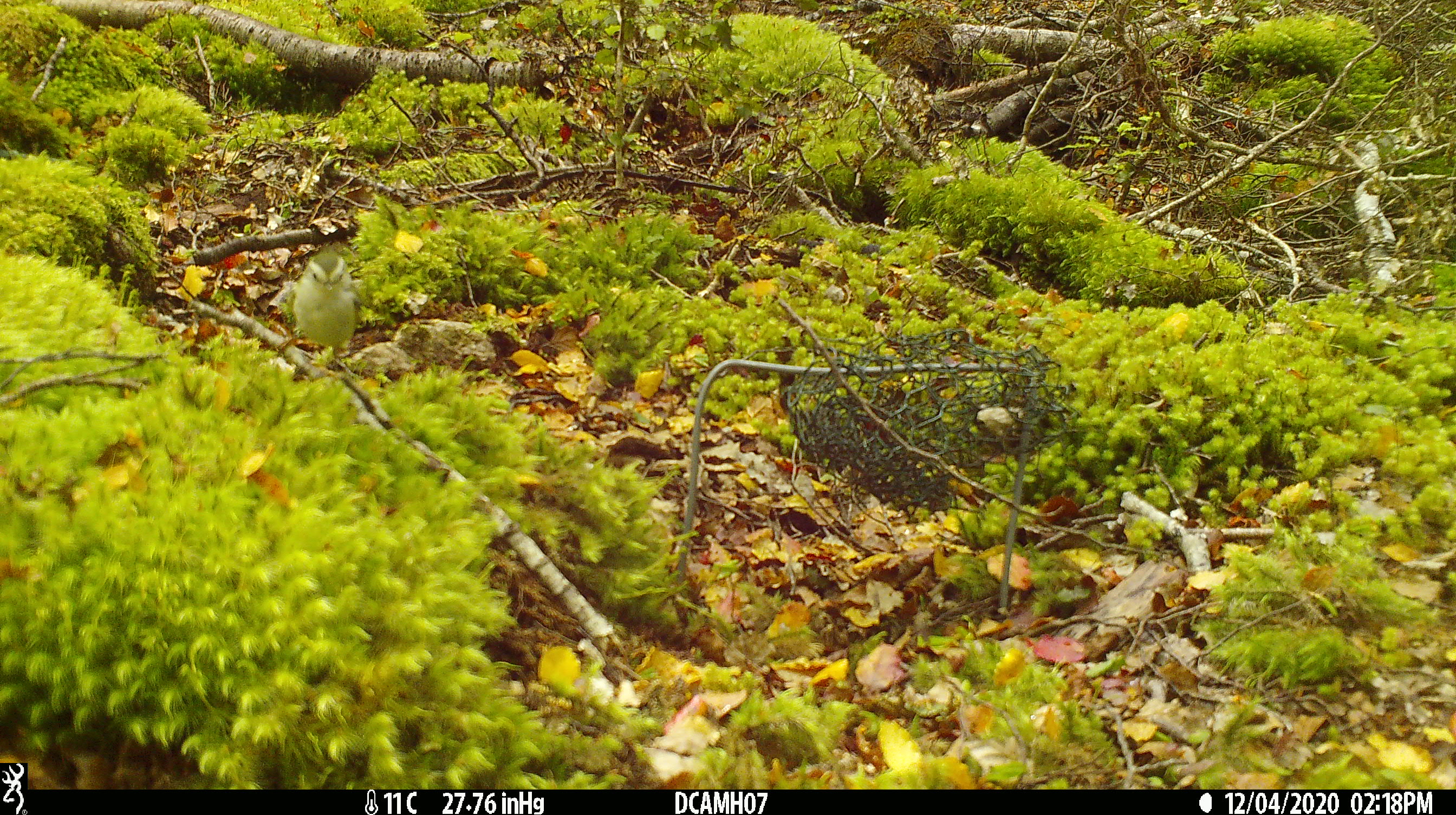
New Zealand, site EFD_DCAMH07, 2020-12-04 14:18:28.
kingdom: Animalia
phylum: Chordata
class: Aves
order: Passeriformes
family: Acanthisittidae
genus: Acanthisitta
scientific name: Acanthisitta chloris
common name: rifleman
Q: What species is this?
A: Rifleman (Acanthisitta chloris).